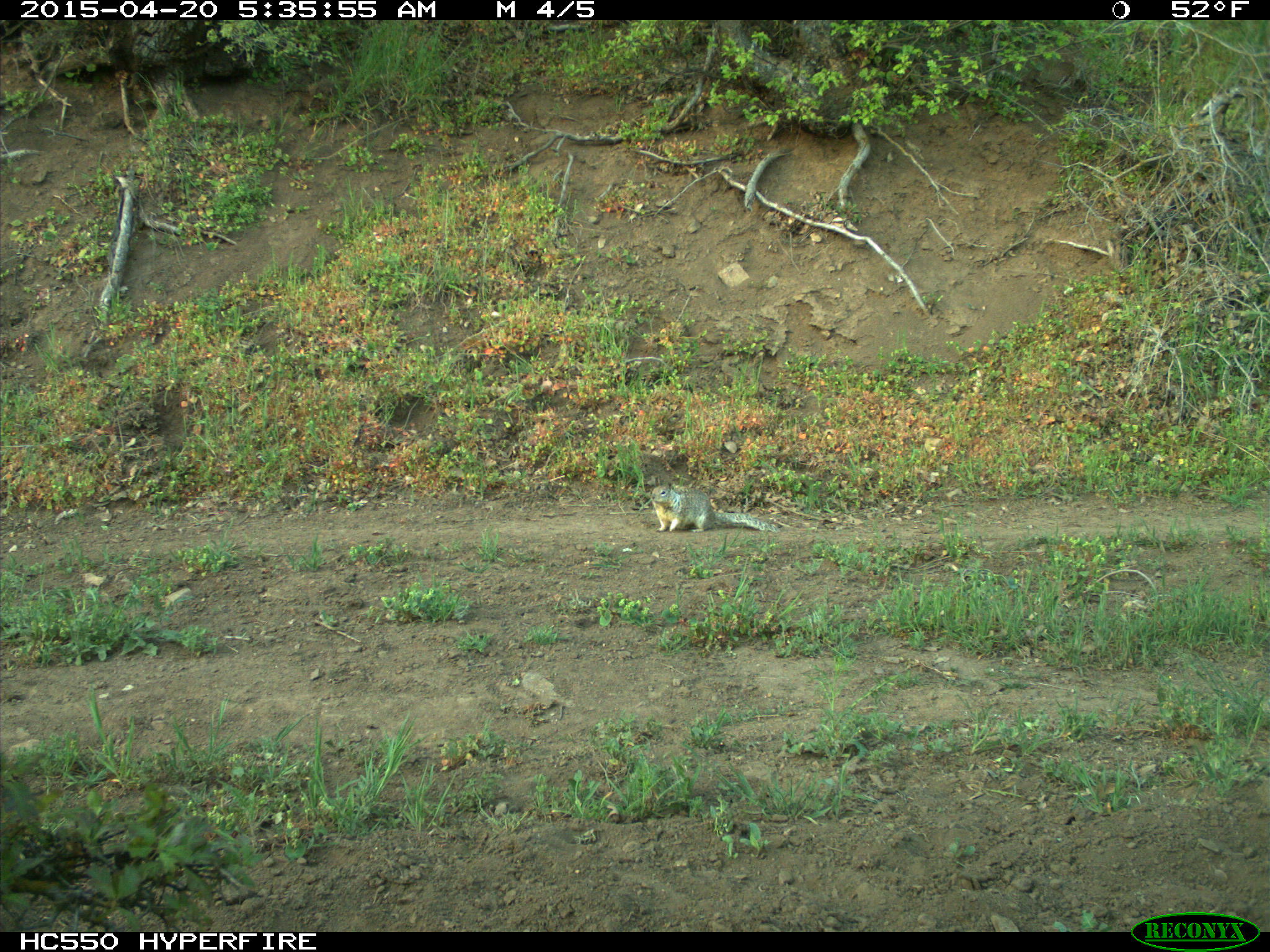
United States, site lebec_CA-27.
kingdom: Animalia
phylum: Chordata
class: Mammalia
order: Rodentia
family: Sciuridae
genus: Otospermophilus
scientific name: Otospermophilus beecheyi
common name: california ground squirrel